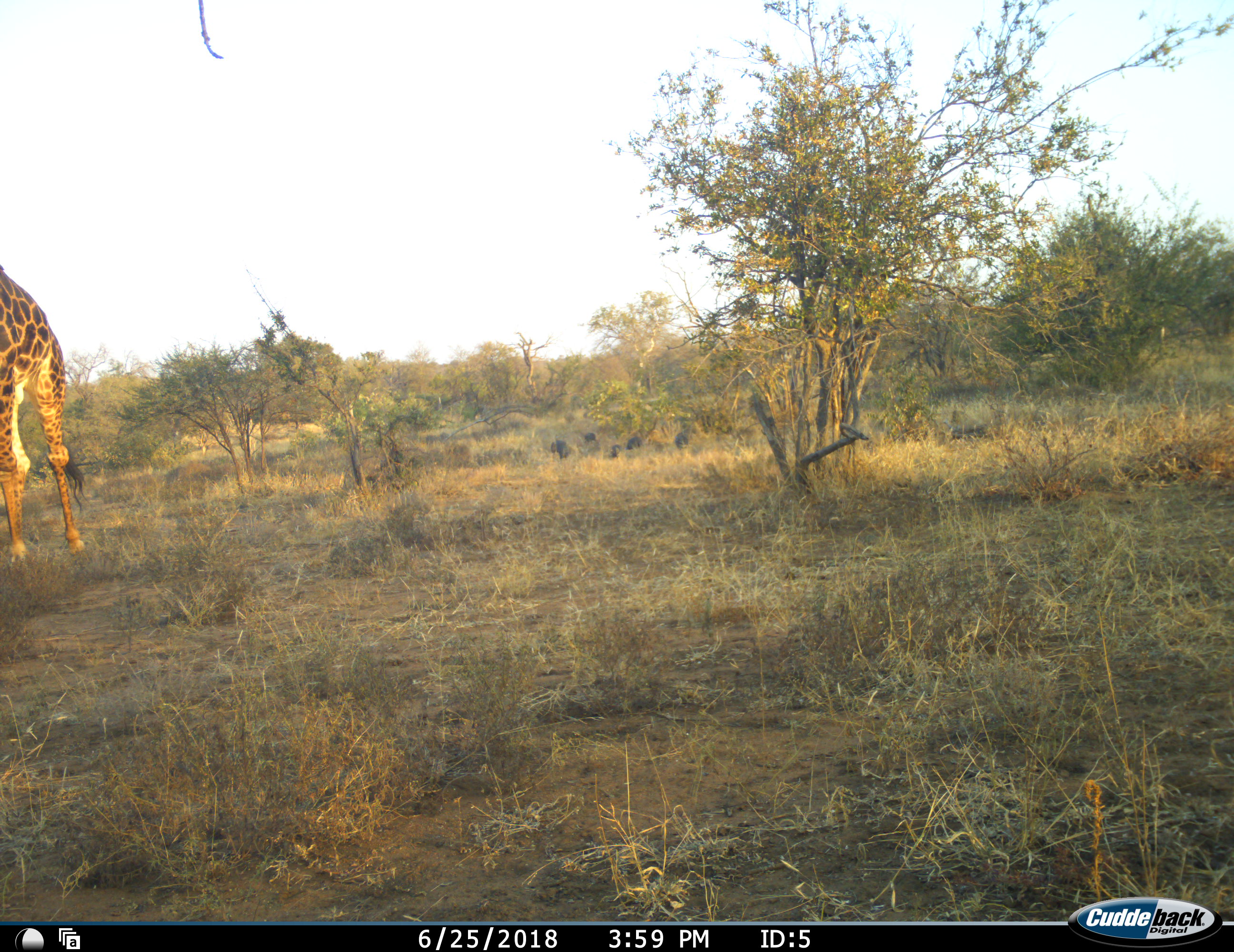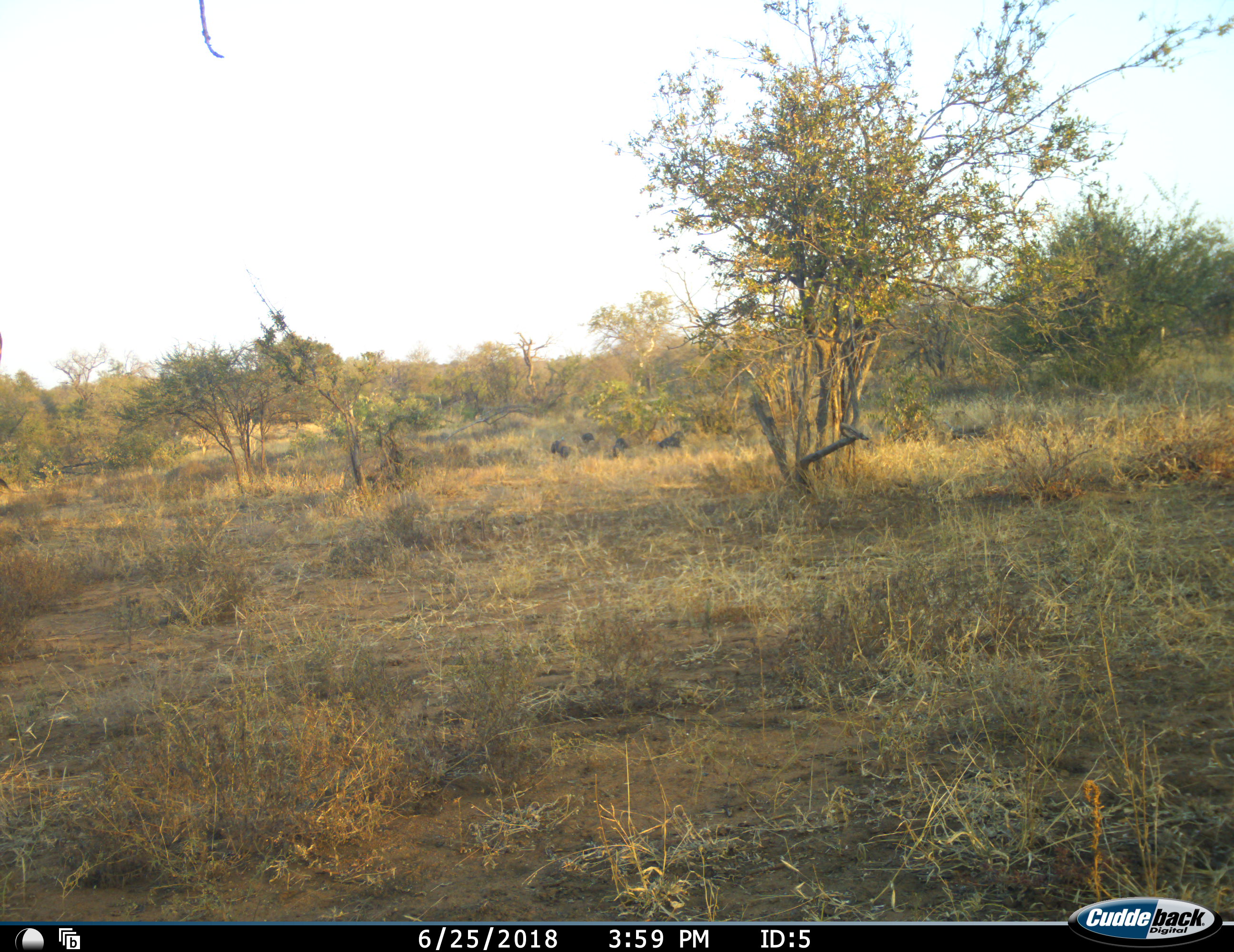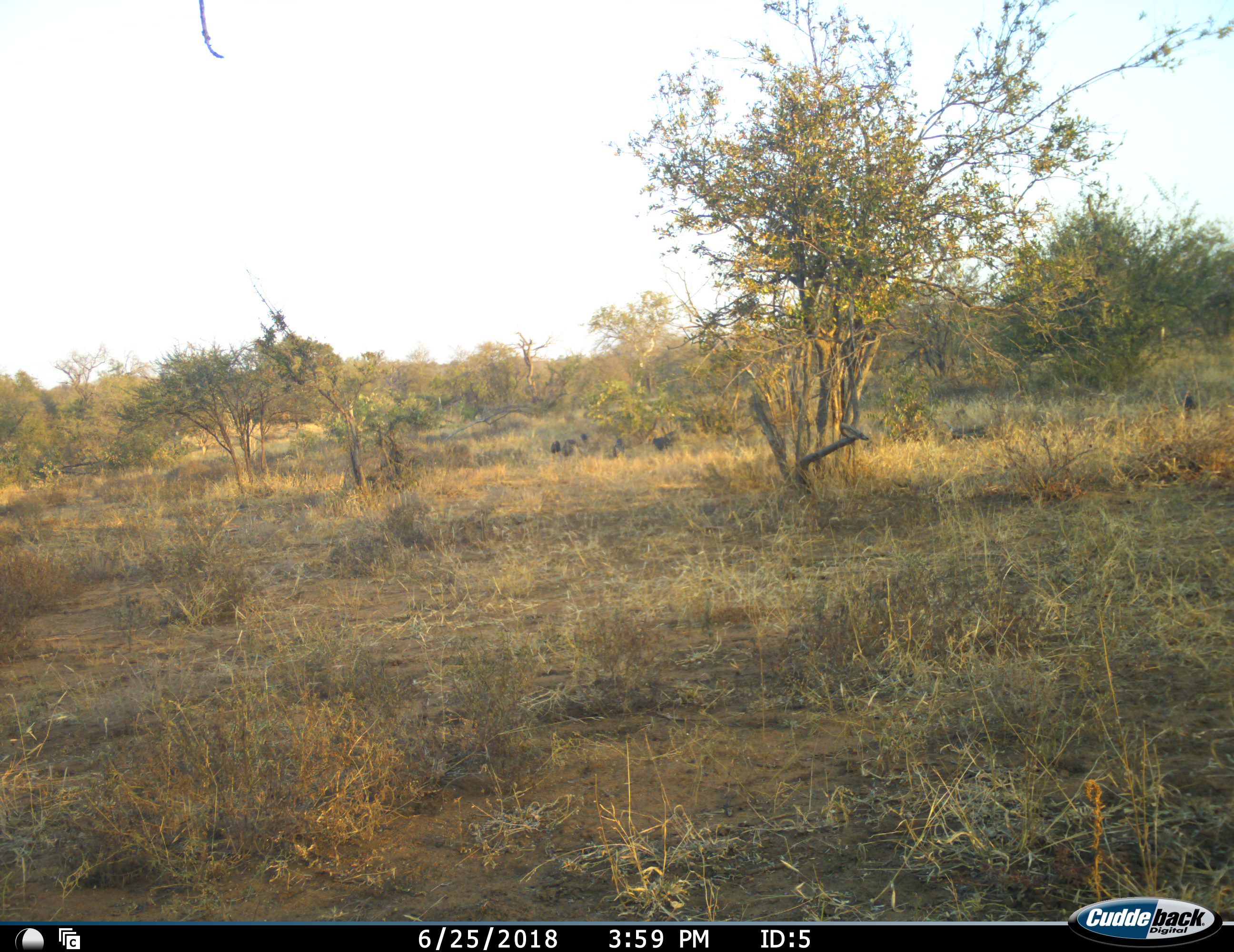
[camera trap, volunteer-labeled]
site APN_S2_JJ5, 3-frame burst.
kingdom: Animalia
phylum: Chordata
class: Aves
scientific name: Aves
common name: bird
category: birdother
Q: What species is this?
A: Birdother (bird) (Aves).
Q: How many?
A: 7.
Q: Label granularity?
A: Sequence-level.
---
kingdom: Animalia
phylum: Chordata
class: Mammalia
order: Artiodactyla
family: Giraffidae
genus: Giraffa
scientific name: Giraffa camelopardalis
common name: giraffe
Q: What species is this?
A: Giraffe (Giraffa camelopardalis).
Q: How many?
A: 1.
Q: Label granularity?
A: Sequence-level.